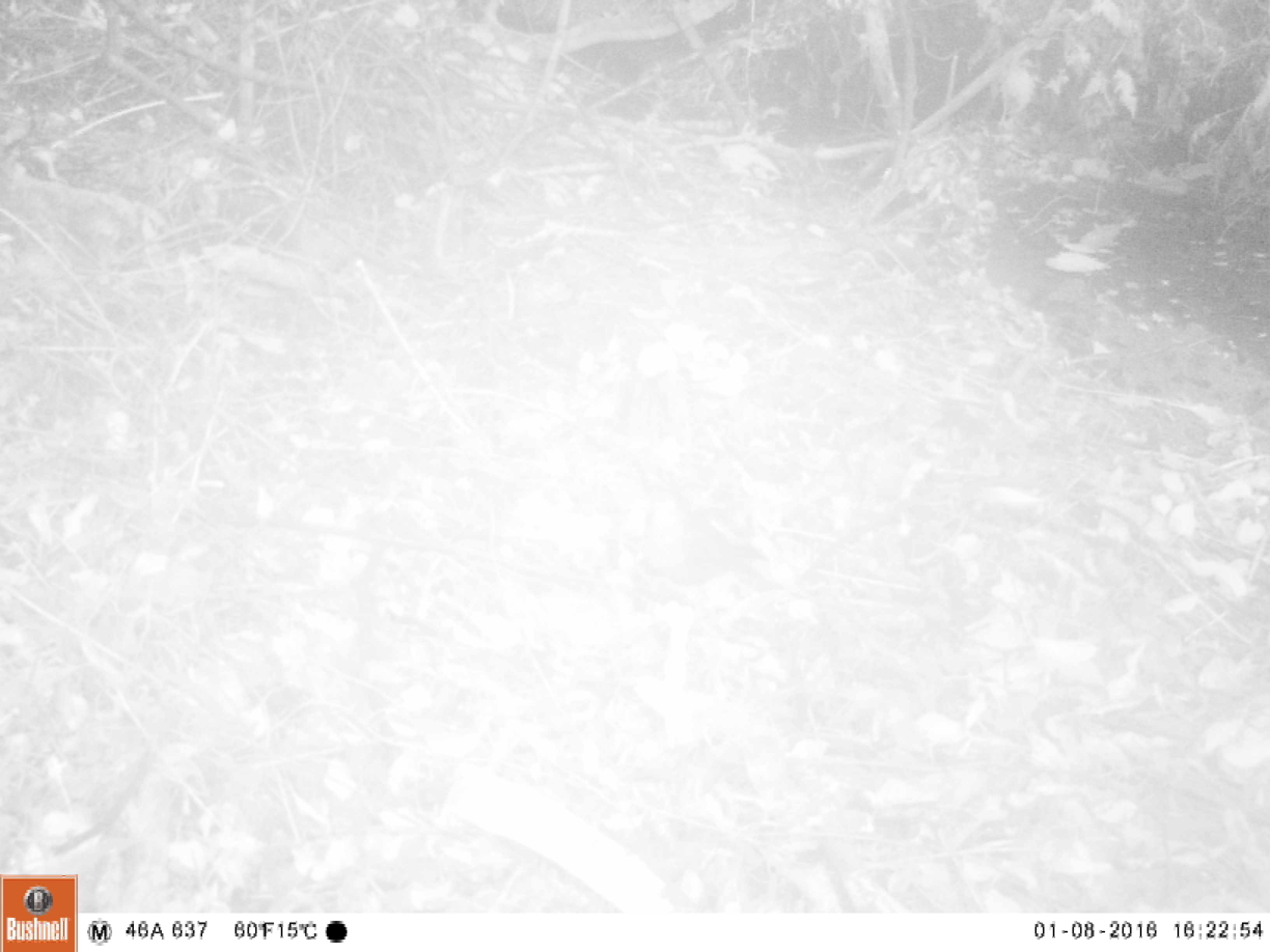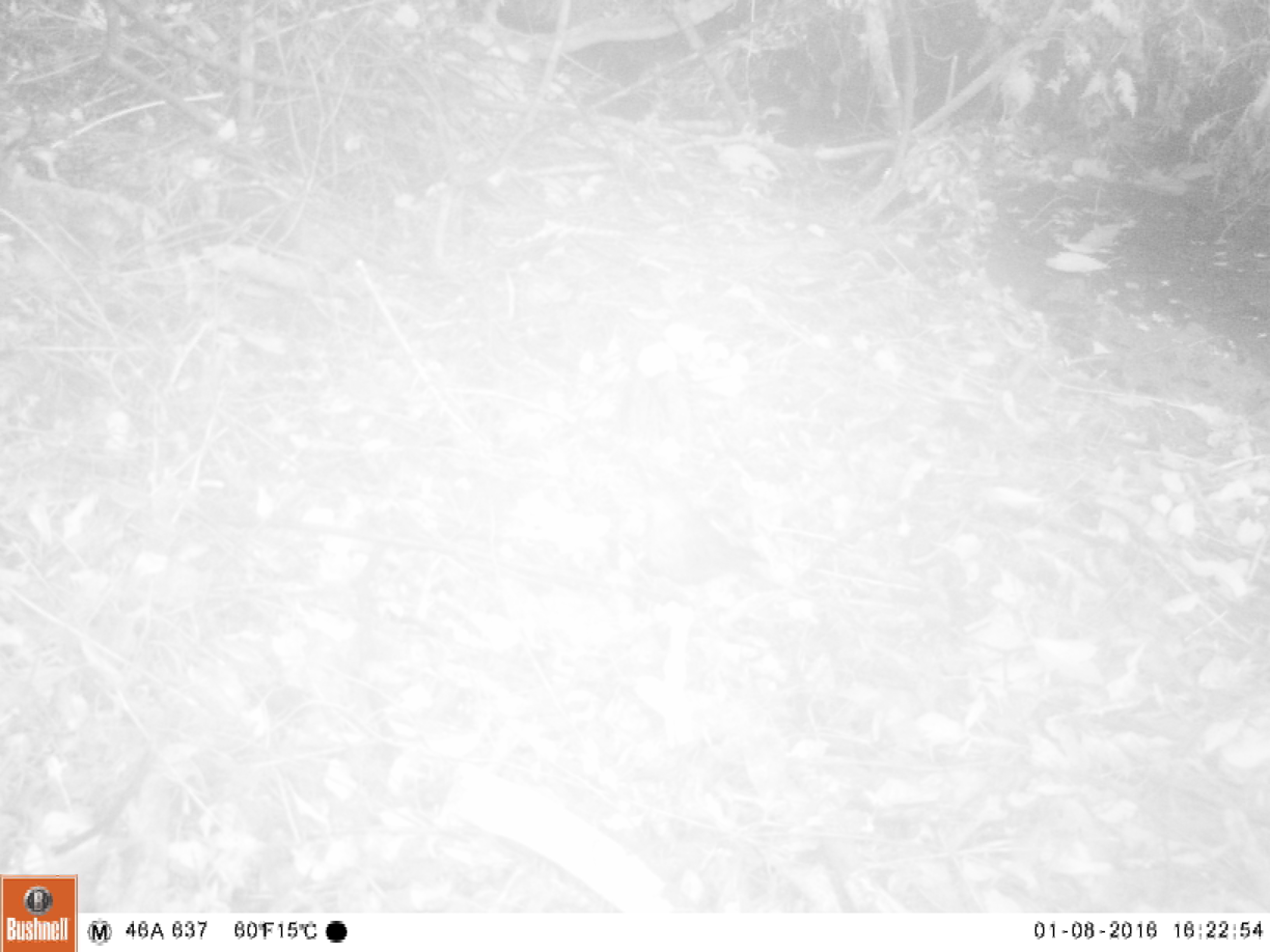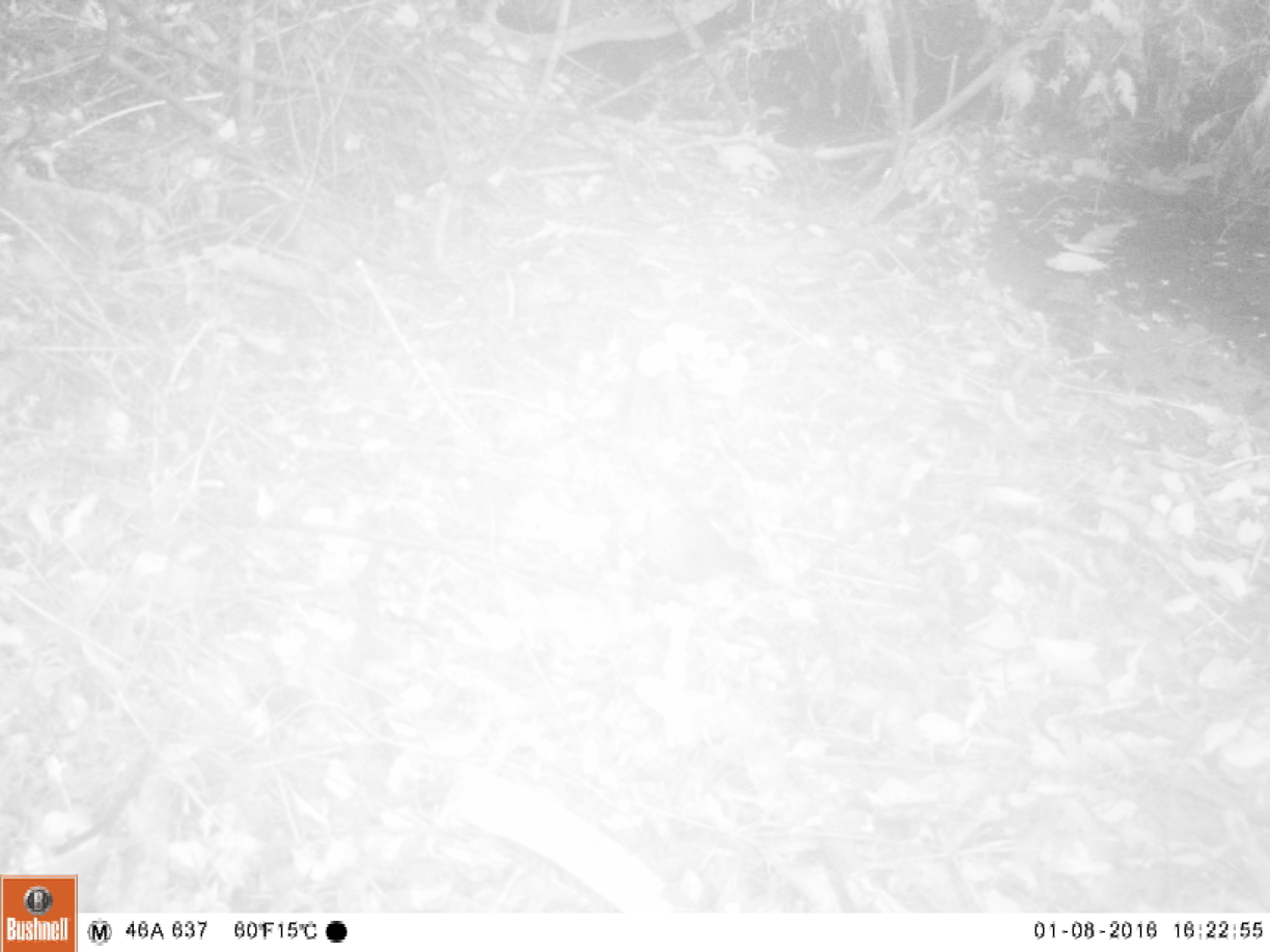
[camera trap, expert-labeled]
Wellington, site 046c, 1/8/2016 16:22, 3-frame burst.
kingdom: Animalia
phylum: Chordata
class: Aves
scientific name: Aves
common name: bird